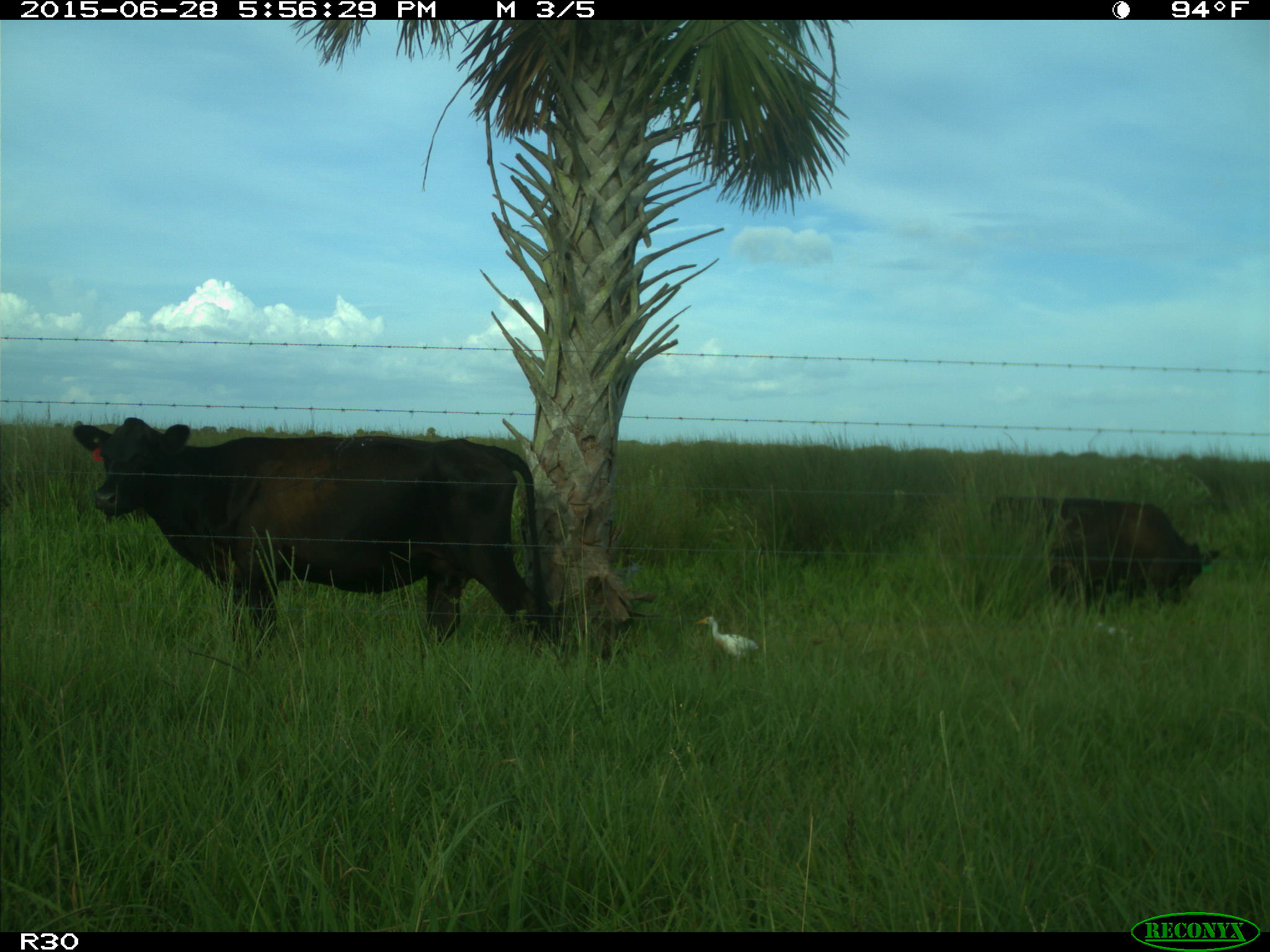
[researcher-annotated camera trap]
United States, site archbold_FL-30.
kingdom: Animalia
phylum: Chordata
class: Mammalia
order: Artiodactyla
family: Bovidae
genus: Bos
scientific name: Bos taurus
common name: domestic cow